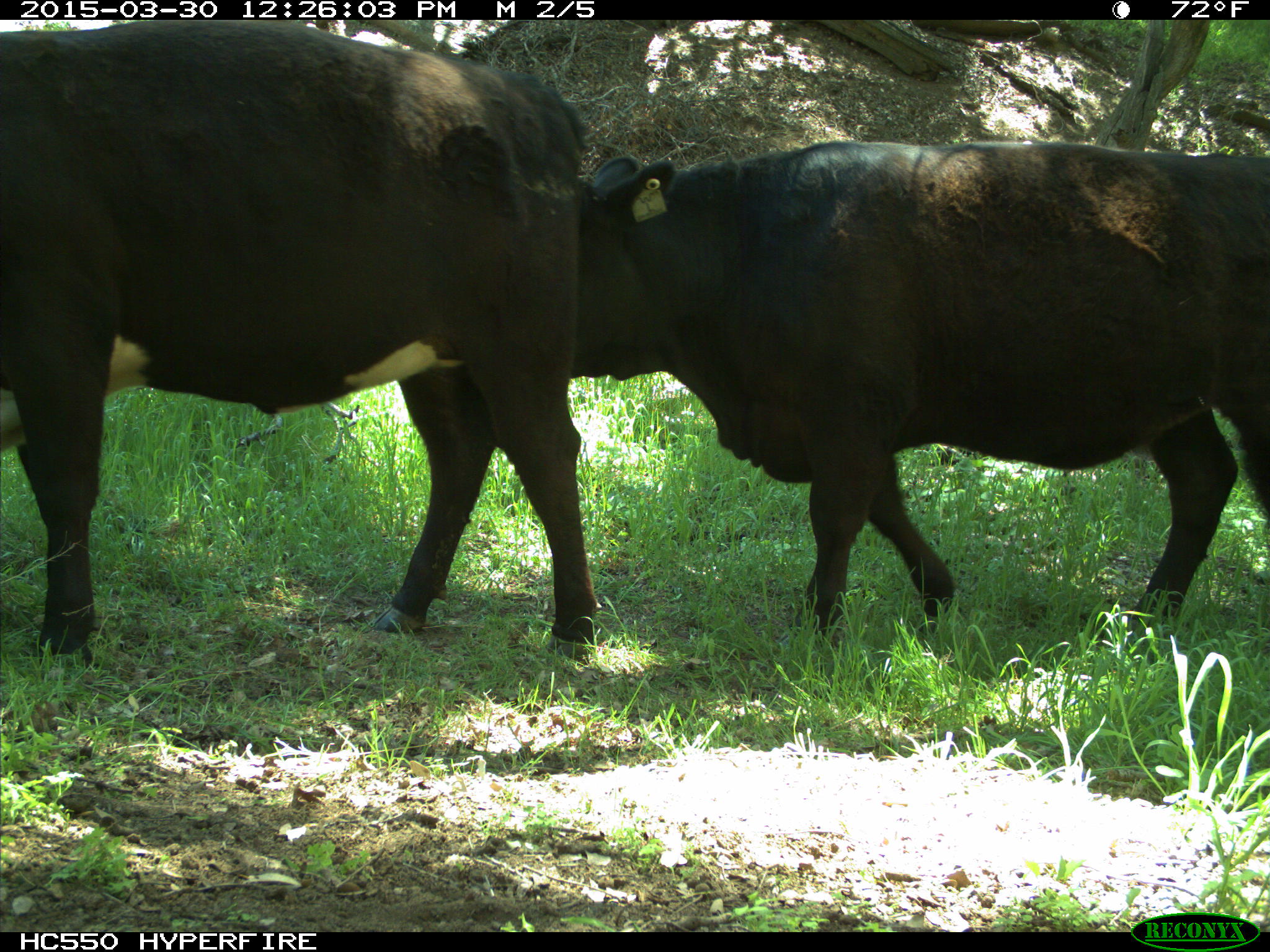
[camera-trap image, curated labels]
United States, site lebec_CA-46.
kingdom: Animalia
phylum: Chordata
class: Mammalia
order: Artiodactyla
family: Bovidae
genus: Bos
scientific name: Bos taurus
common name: domestic cow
Bos taurus (domestic cow).